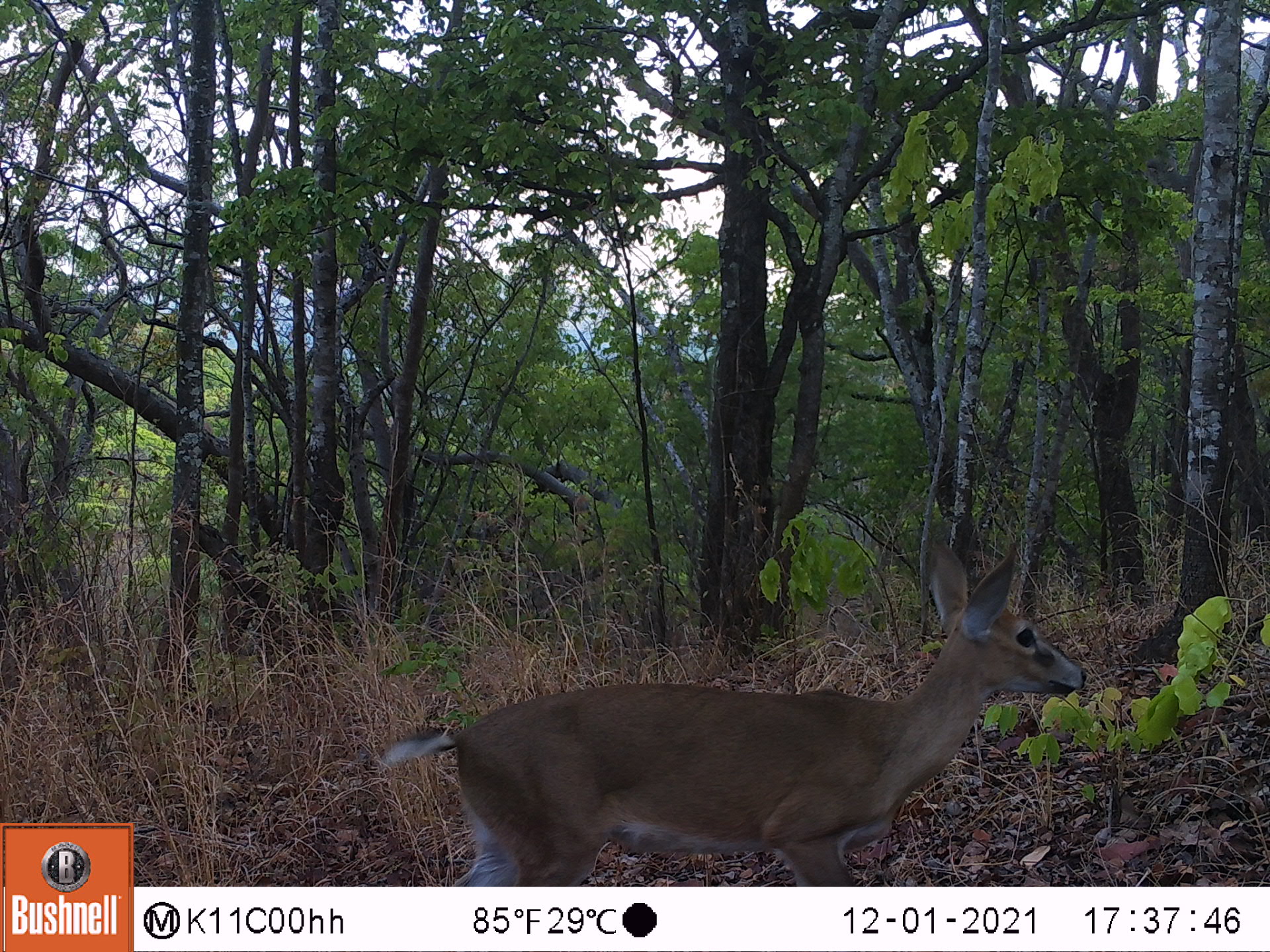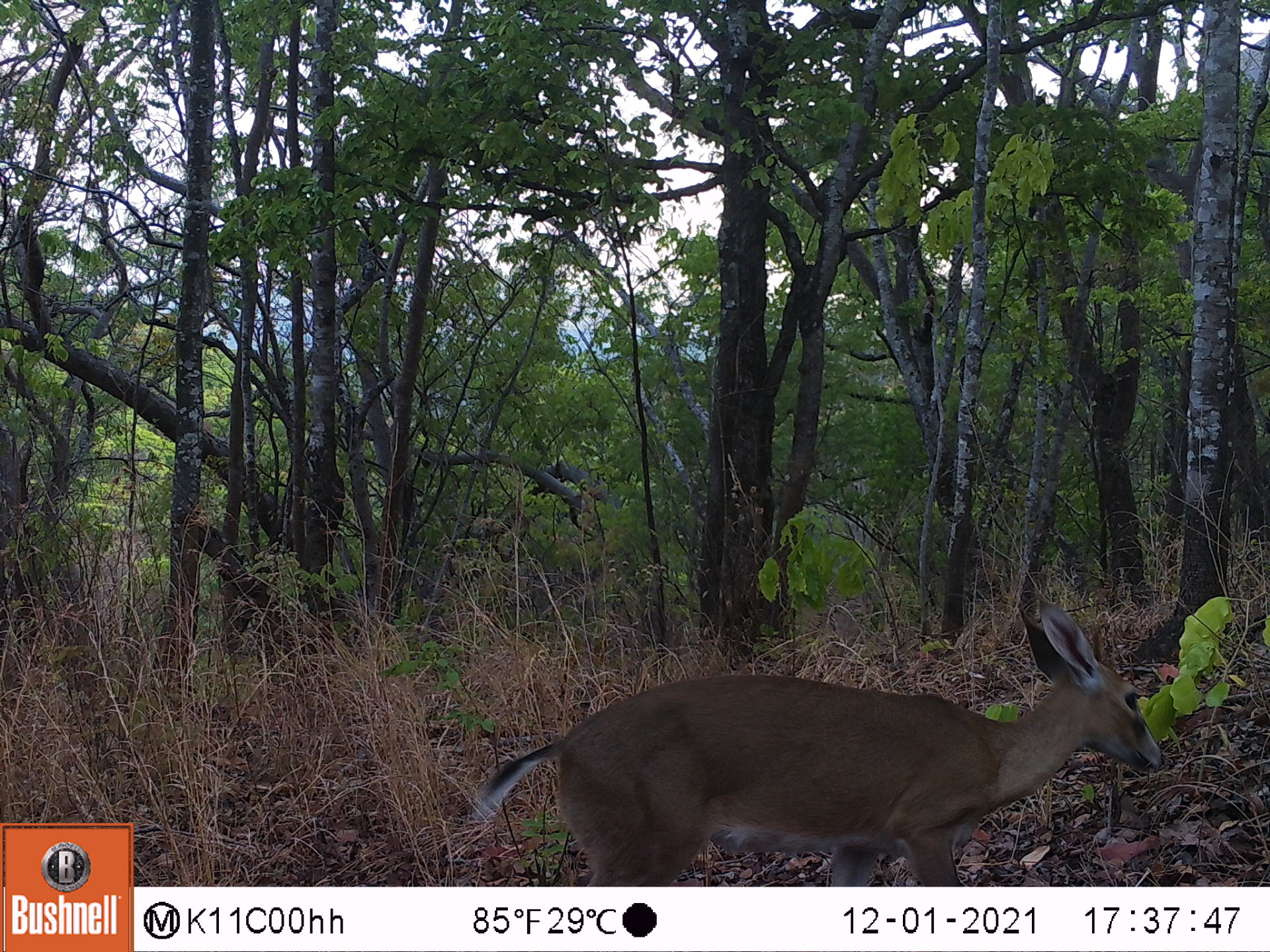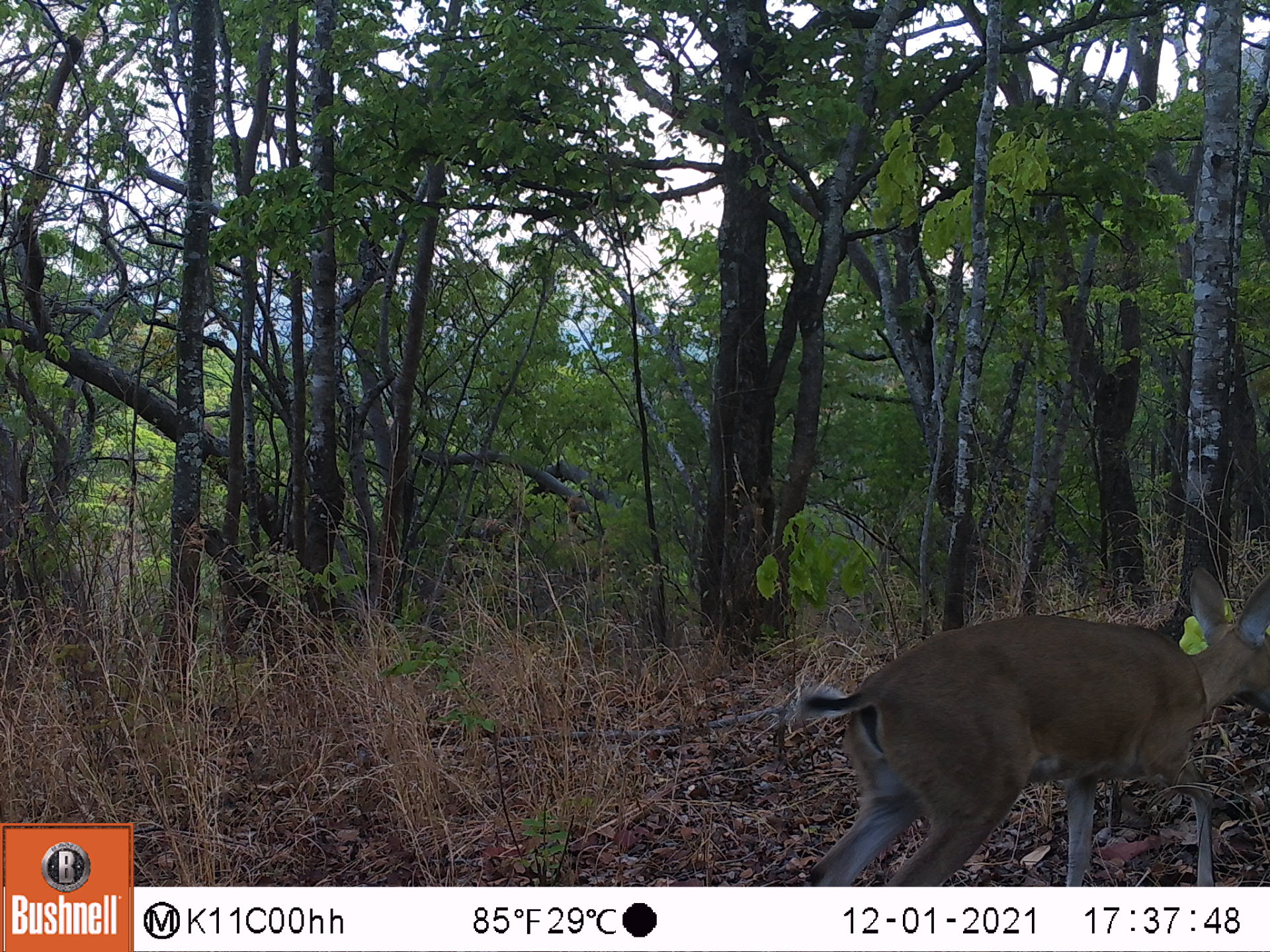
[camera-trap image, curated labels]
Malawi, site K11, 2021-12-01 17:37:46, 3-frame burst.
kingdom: Animalia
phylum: Chordata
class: Mammalia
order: Artiodactyla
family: Bovidae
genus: Sylvicapra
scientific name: Sylvicapra grimmia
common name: common duiker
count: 1